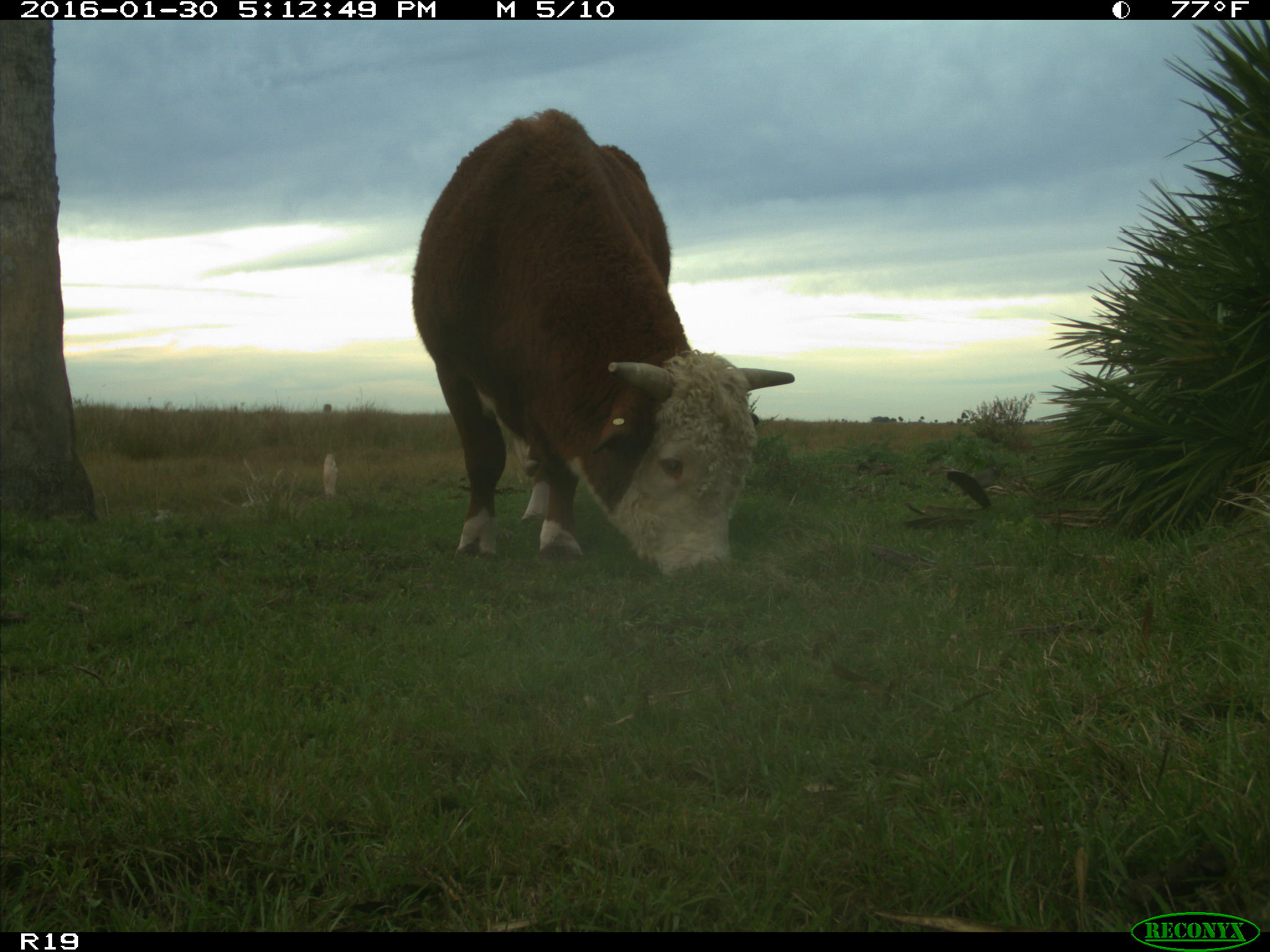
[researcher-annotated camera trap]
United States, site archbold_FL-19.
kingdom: Animalia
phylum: Chordata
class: Mammalia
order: Artiodactyla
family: Bovidae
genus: Bos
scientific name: Bos taurus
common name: domestic cow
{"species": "Bos taurus (domestic cow)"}